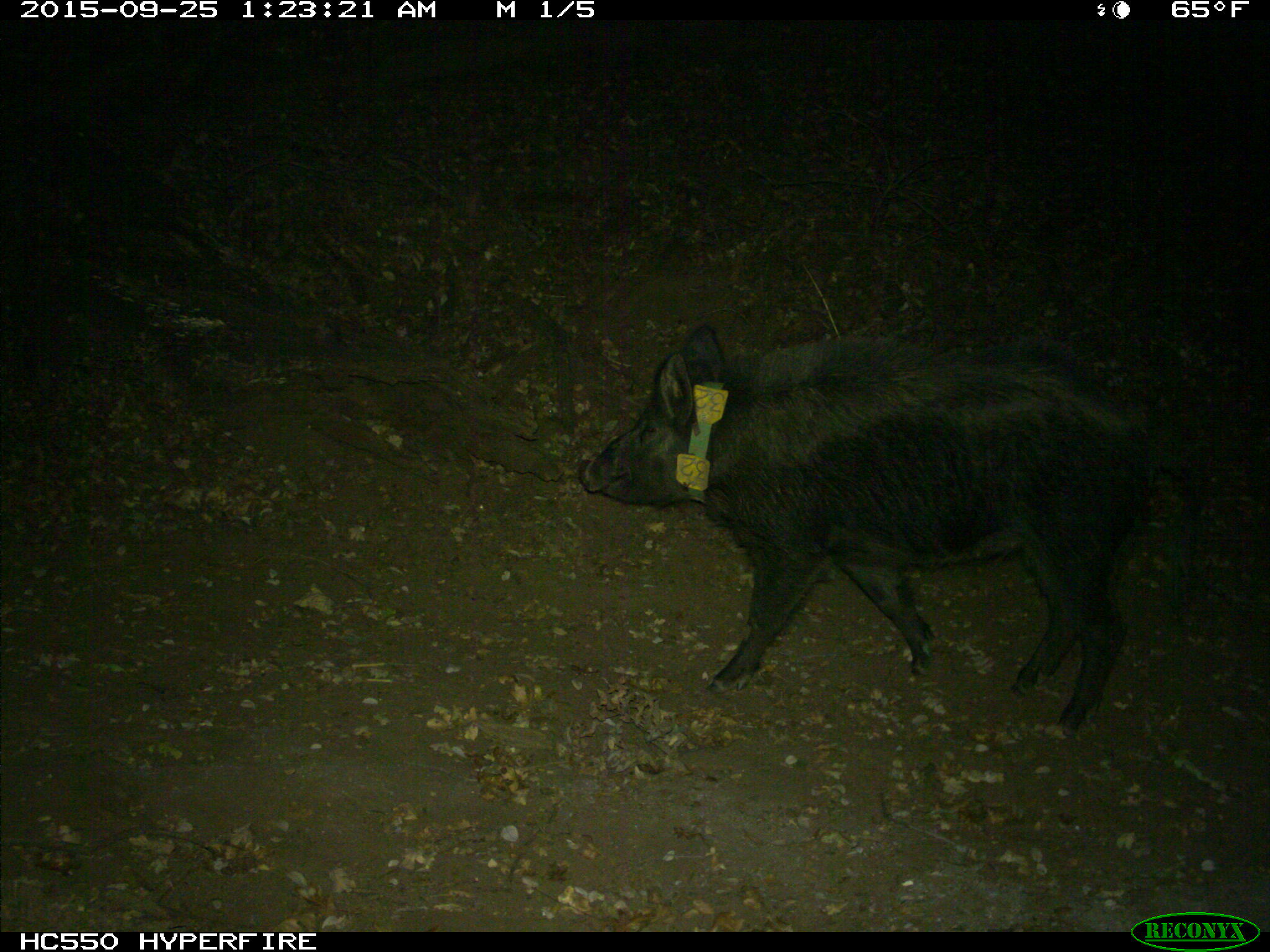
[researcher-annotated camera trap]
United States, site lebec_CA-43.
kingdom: Animalia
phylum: Chordata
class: Mammalia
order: Artiodactyla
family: Suidae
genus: Sus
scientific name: Sus scrofa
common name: wild boar